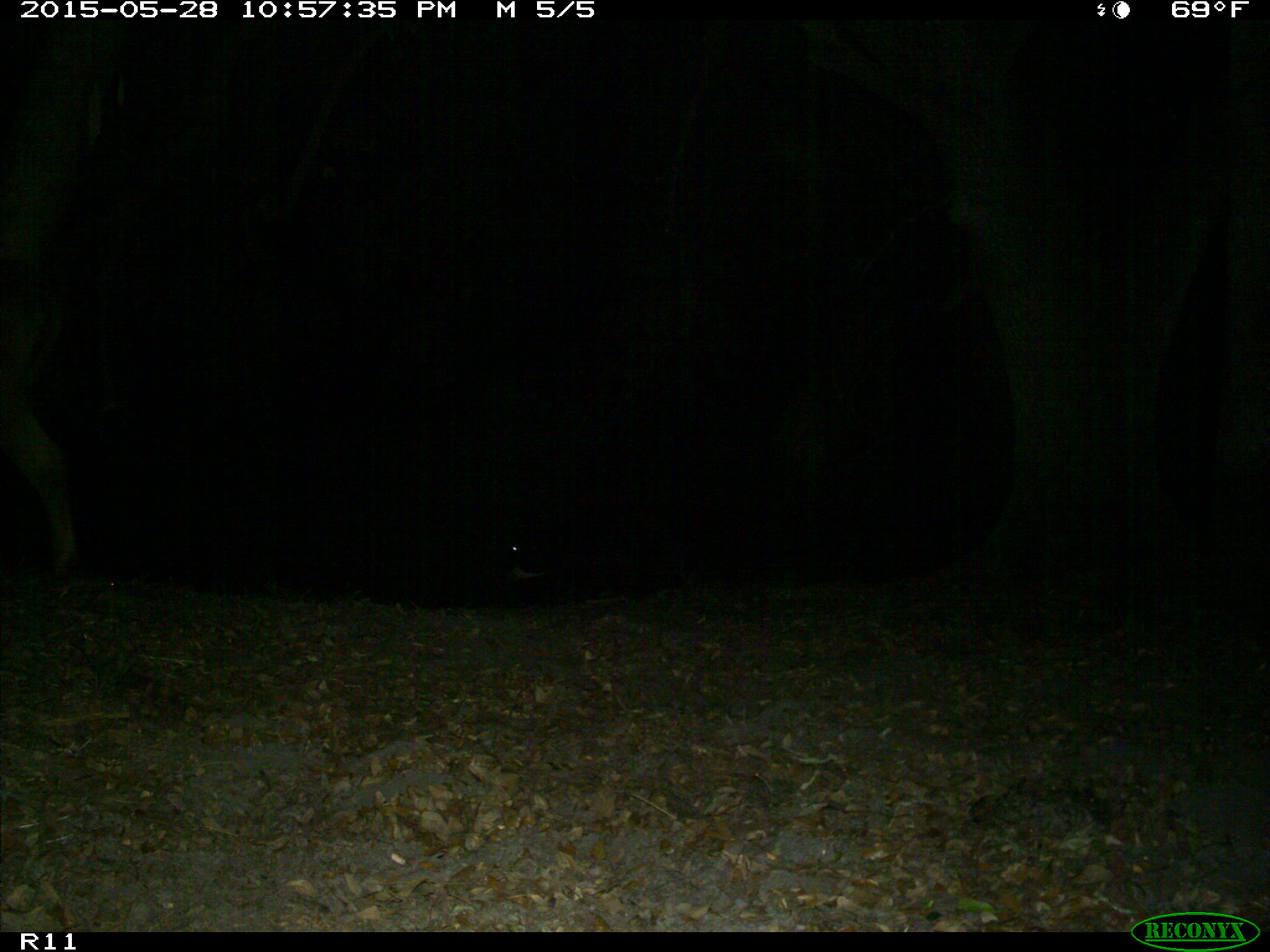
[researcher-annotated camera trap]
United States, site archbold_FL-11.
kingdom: Animalia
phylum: Chordata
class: Mammalia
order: Artiodactyla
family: Bovidae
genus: Bos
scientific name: Bos taurus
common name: domestic cow